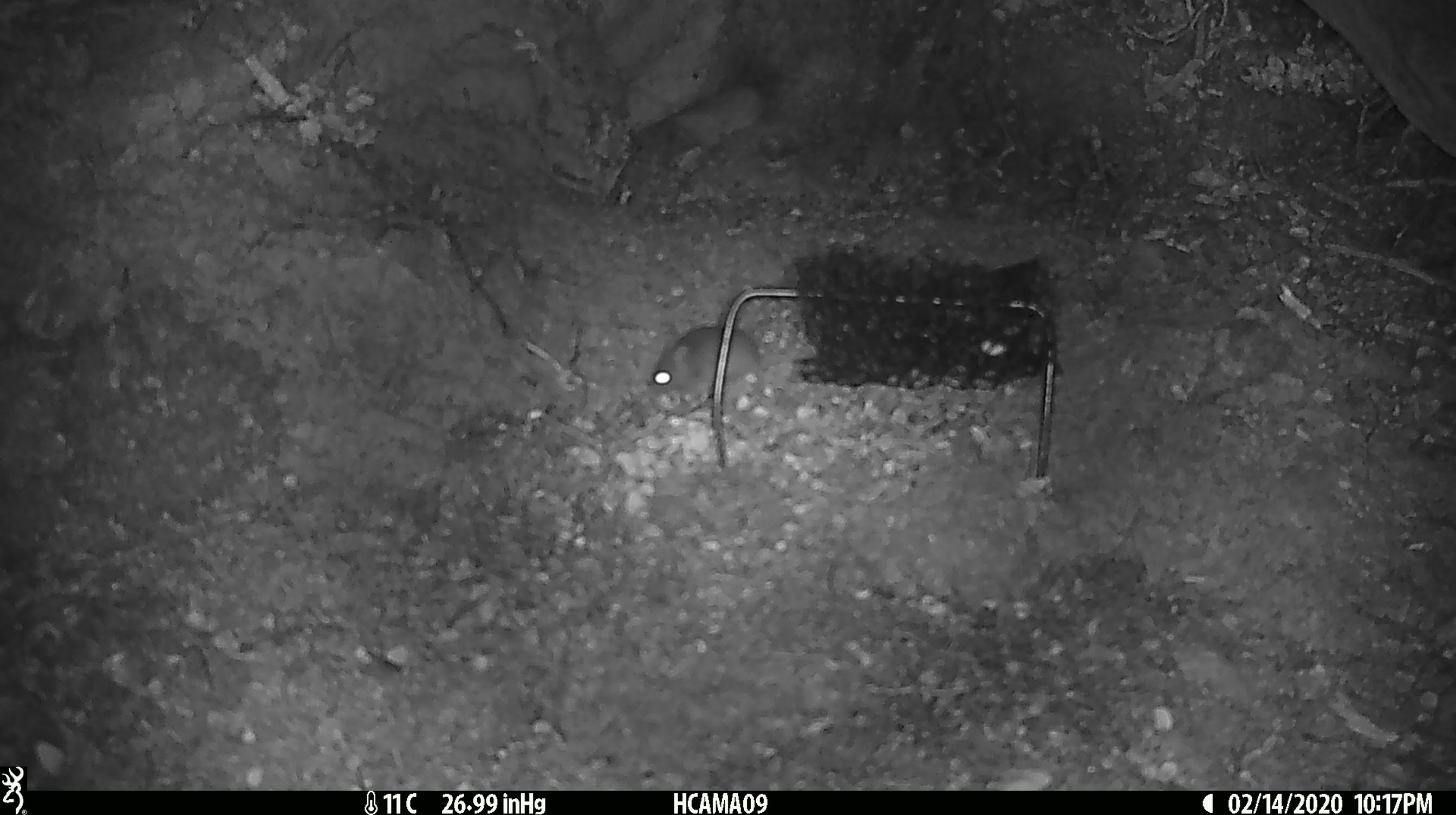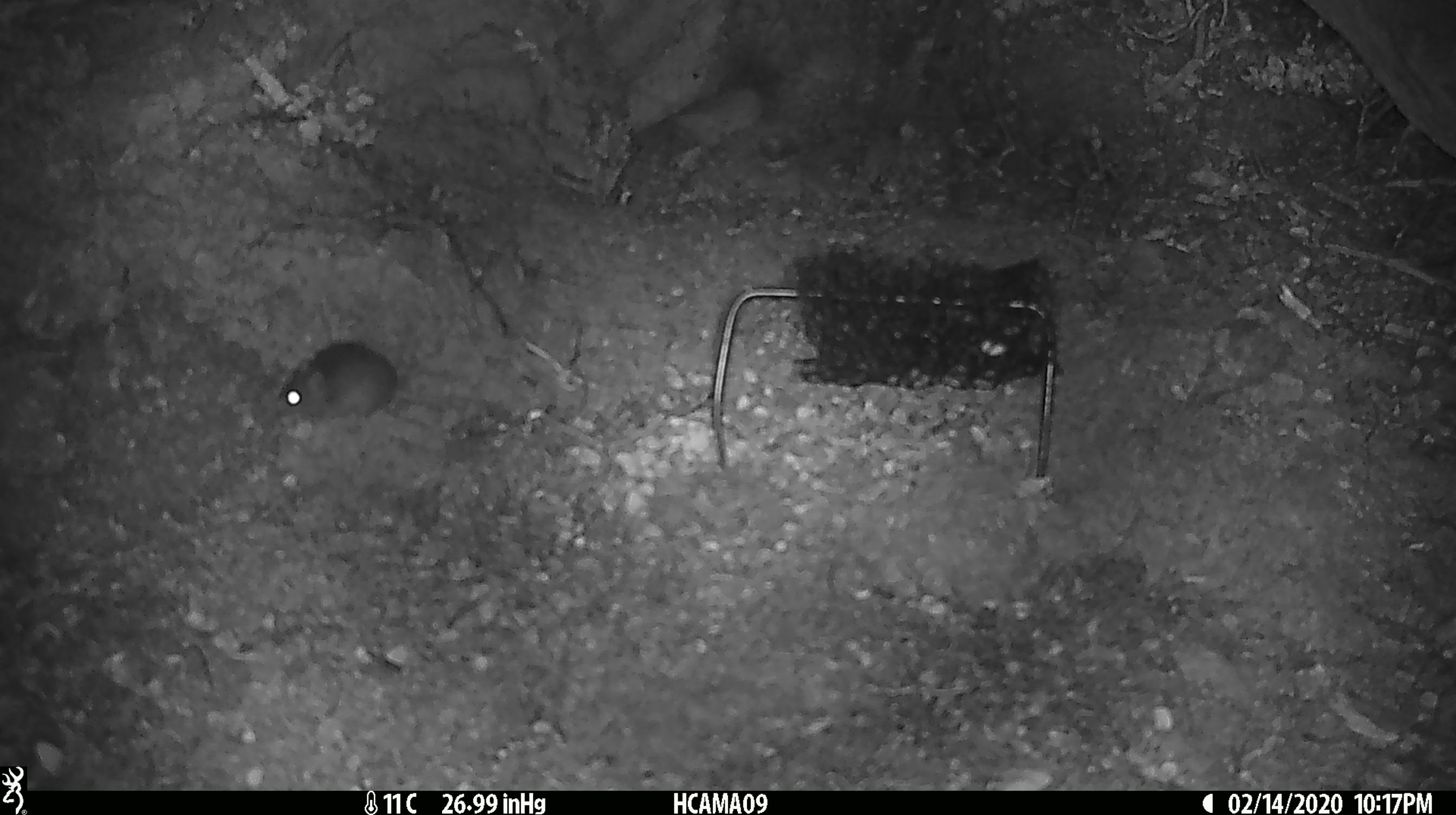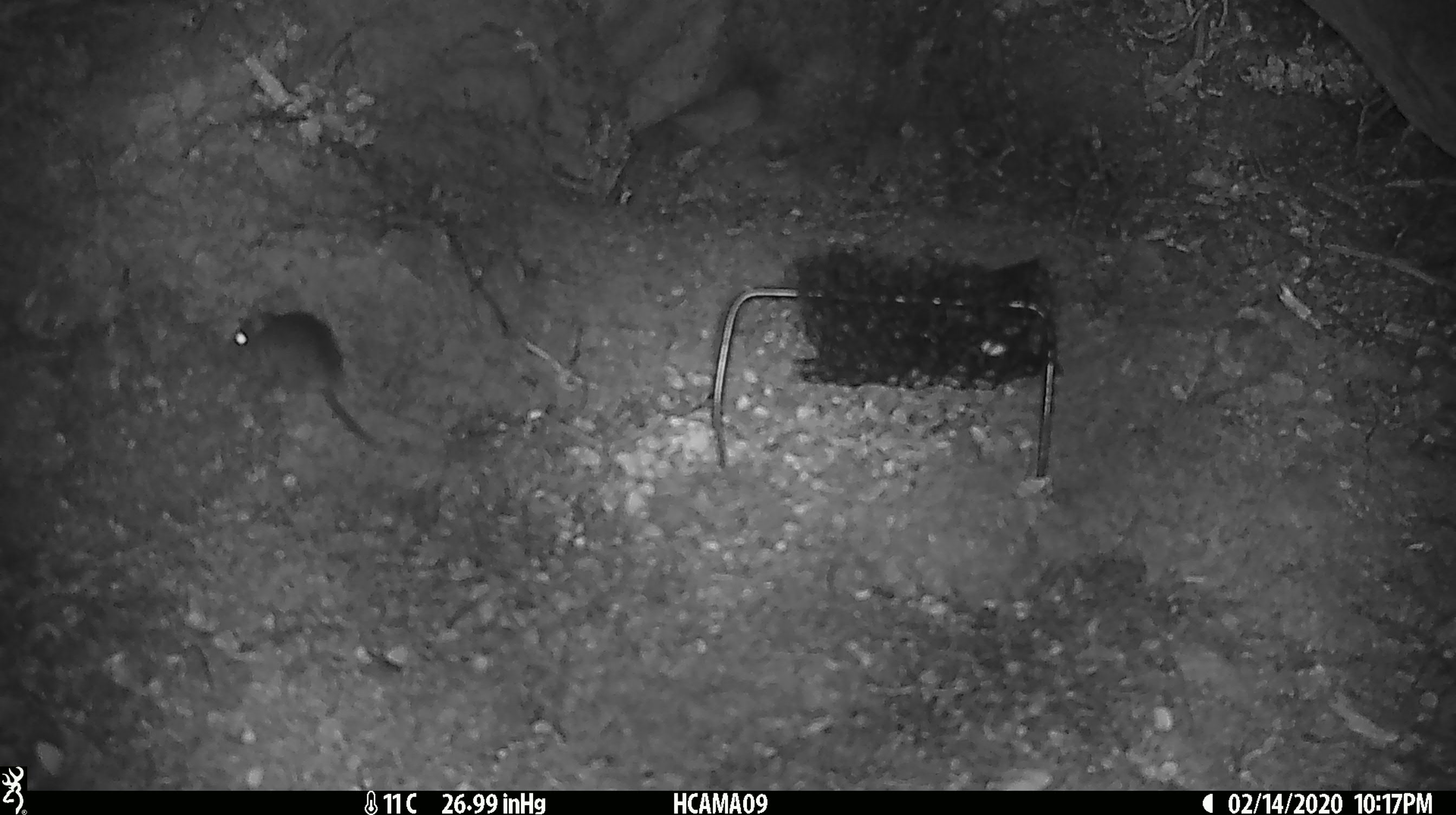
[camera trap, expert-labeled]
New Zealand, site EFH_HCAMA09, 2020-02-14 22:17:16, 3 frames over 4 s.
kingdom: Animalia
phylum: Chordata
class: Mammalia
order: Rodentia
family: Muridae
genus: Mus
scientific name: Mus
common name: mouse